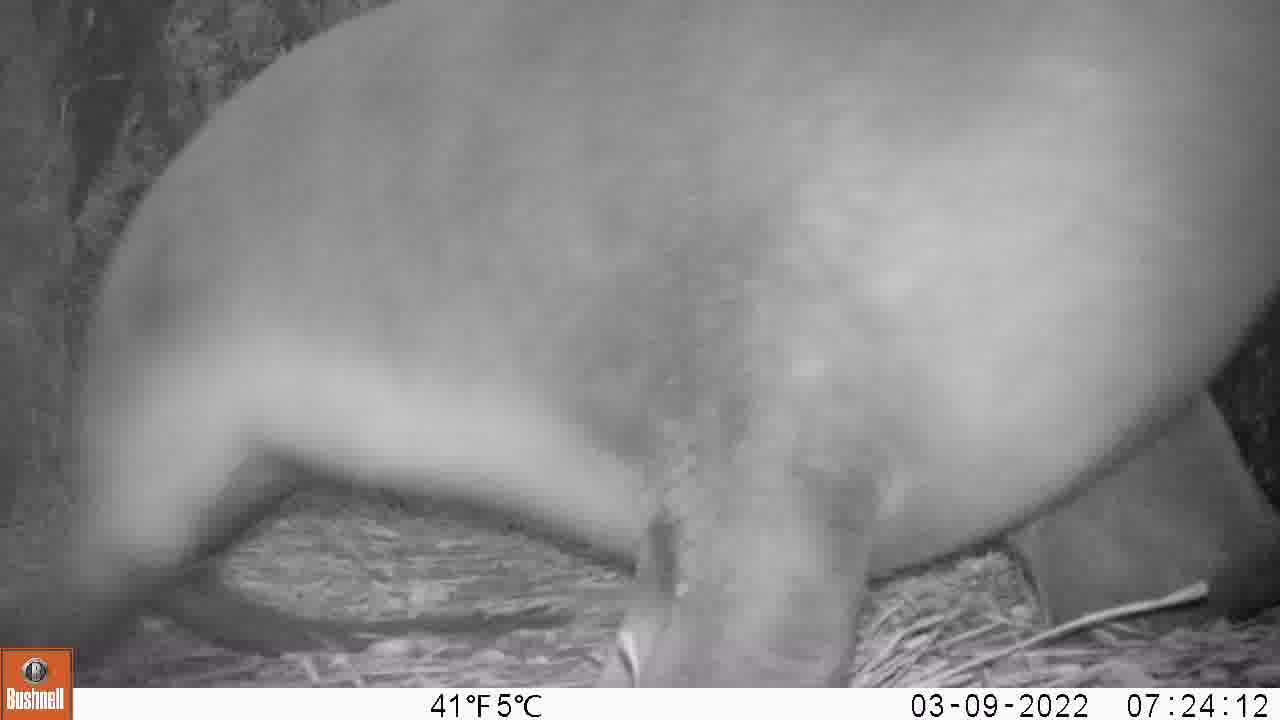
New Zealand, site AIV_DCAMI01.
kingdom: Animalia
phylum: Chordata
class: Mammalia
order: Carnivora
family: Otariidae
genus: Phocarctos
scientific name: Phocarctos hookeri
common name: new zealand sea lion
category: sealion